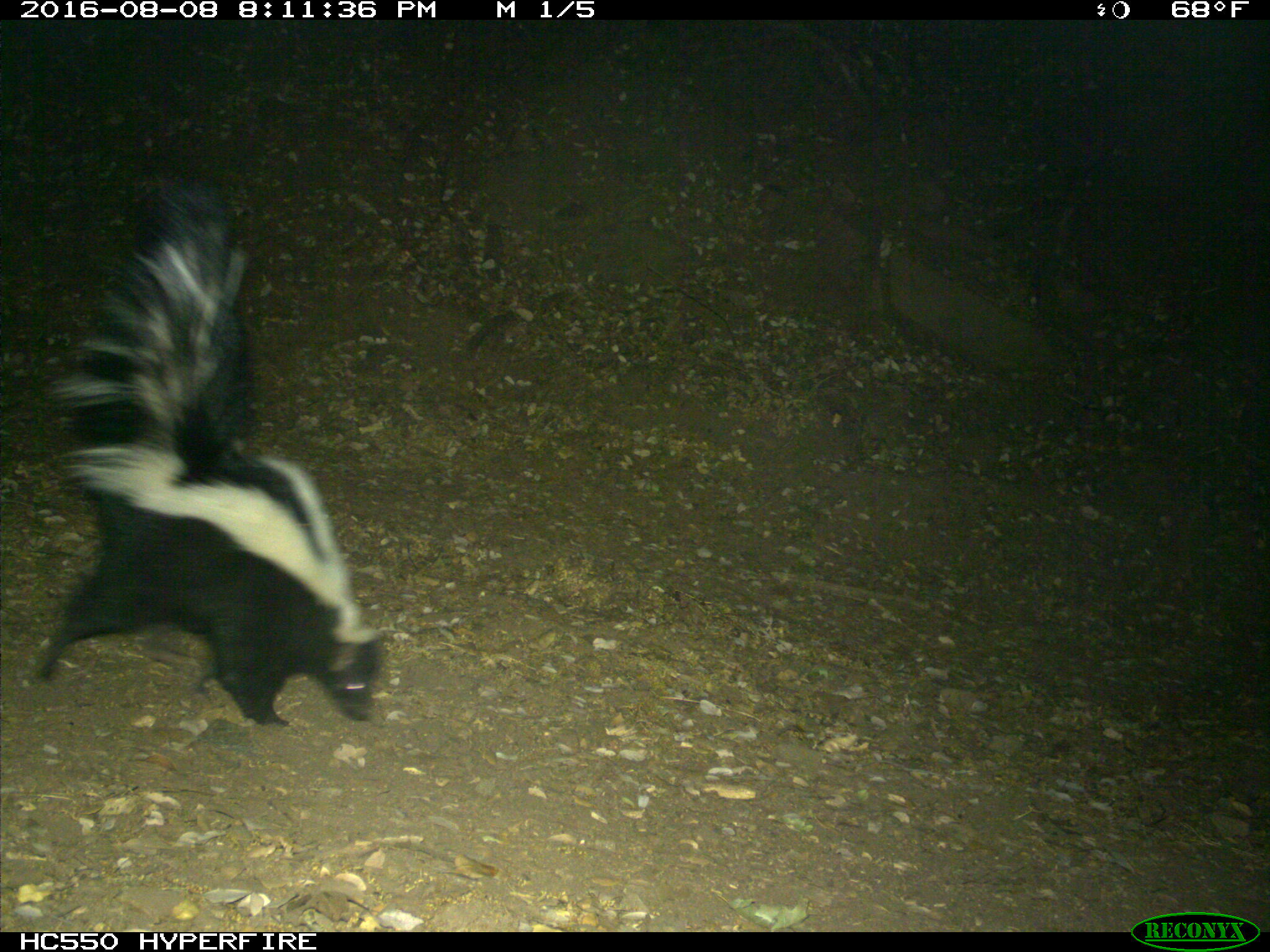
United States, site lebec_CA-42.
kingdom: Animalia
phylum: Chordata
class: Mammalia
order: Carnivora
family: Mephitidae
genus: Mephitis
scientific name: Mephitis mephitis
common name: striped skunk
Mephitis mephitis (striped skunk).